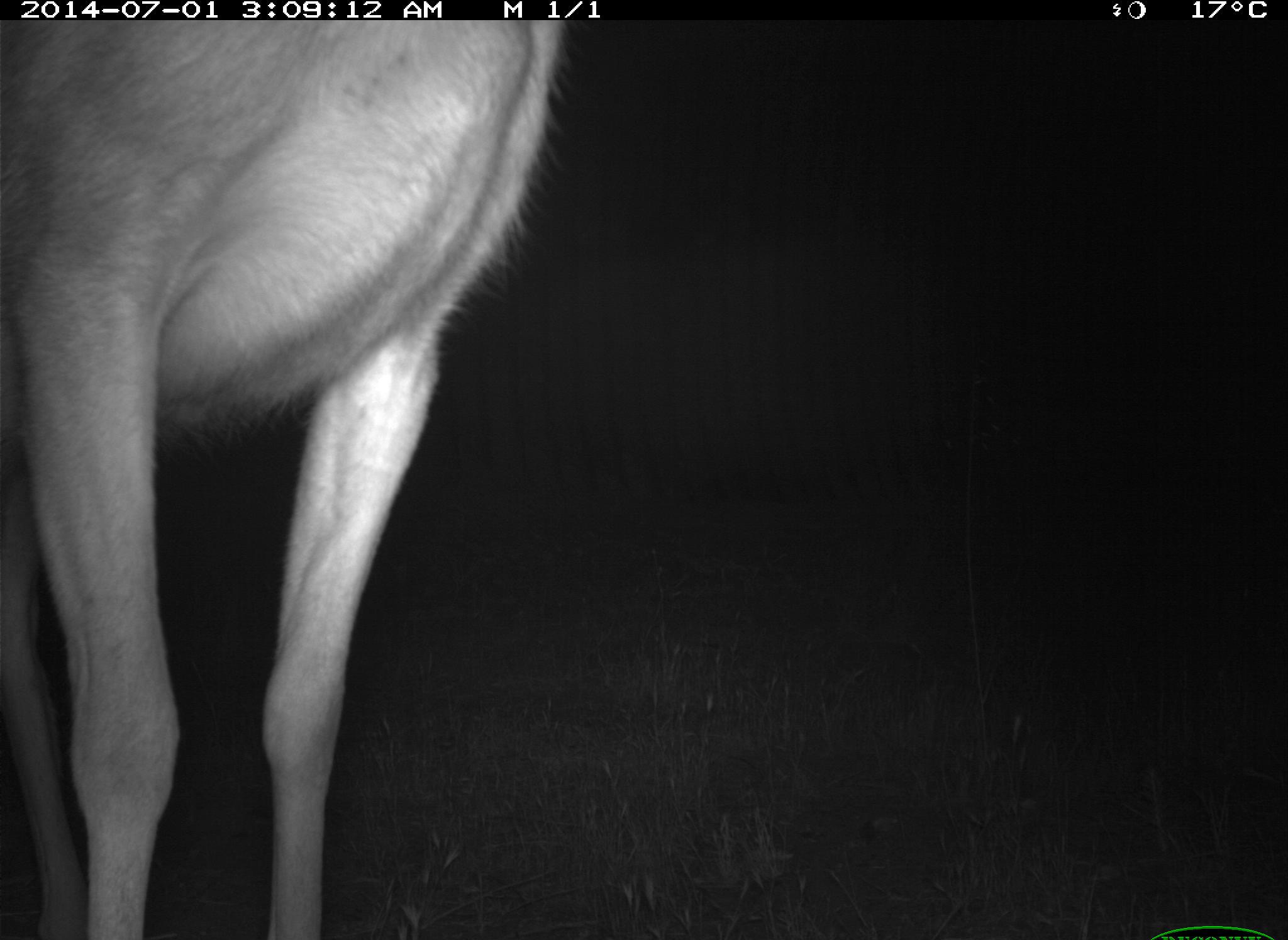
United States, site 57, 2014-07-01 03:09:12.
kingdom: Animalia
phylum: Chordata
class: Mammalia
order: Artiodactyla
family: Cervidae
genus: Odocoileus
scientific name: Odocoileus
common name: deer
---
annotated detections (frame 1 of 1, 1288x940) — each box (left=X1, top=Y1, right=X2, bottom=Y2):
deer: (left=2, top=23, right=563, bottom=940)